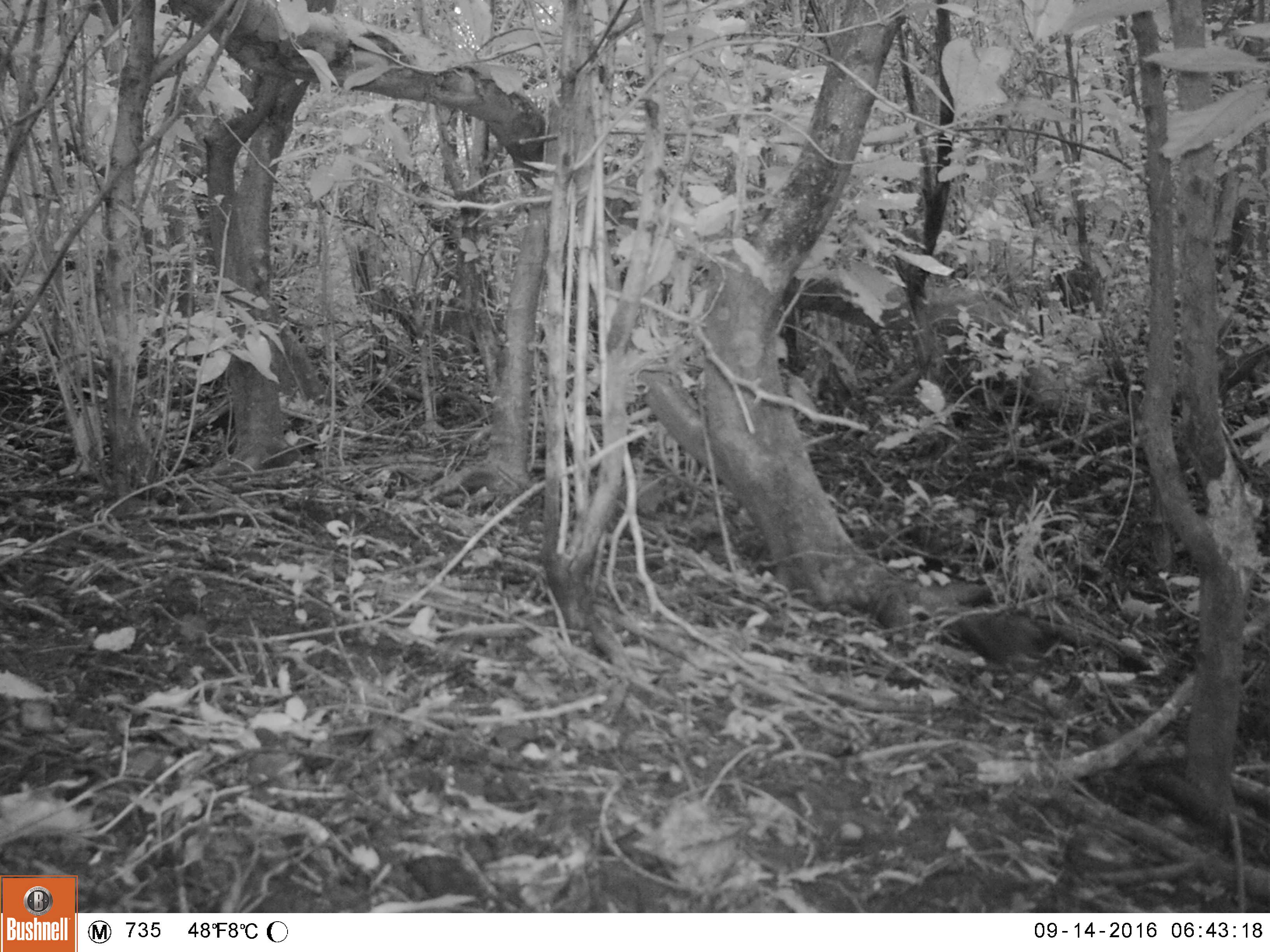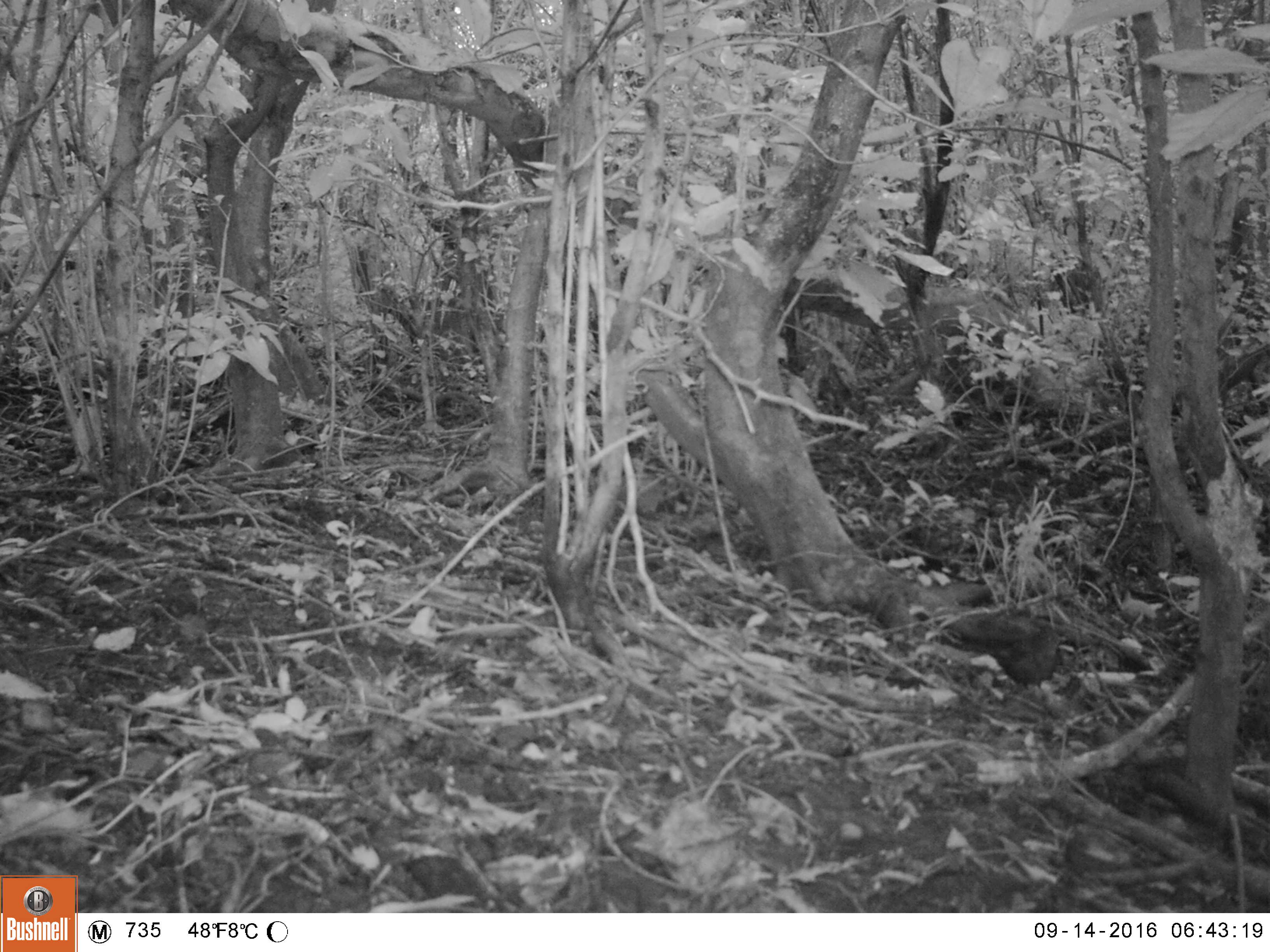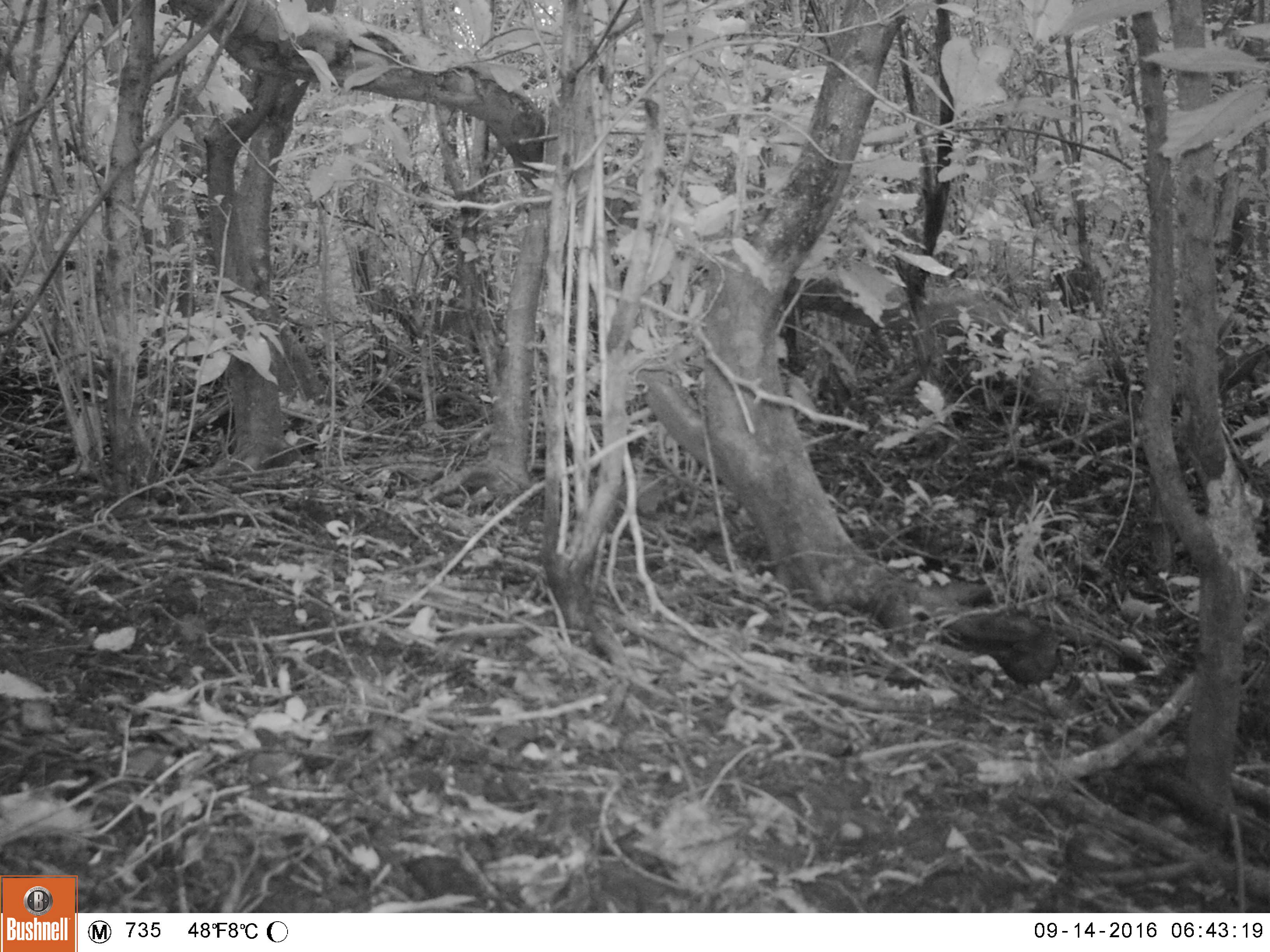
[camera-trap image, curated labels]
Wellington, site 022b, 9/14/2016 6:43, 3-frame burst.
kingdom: Animalia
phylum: Chordata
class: Aves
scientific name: Aves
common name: bird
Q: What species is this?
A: Bird (Aves).